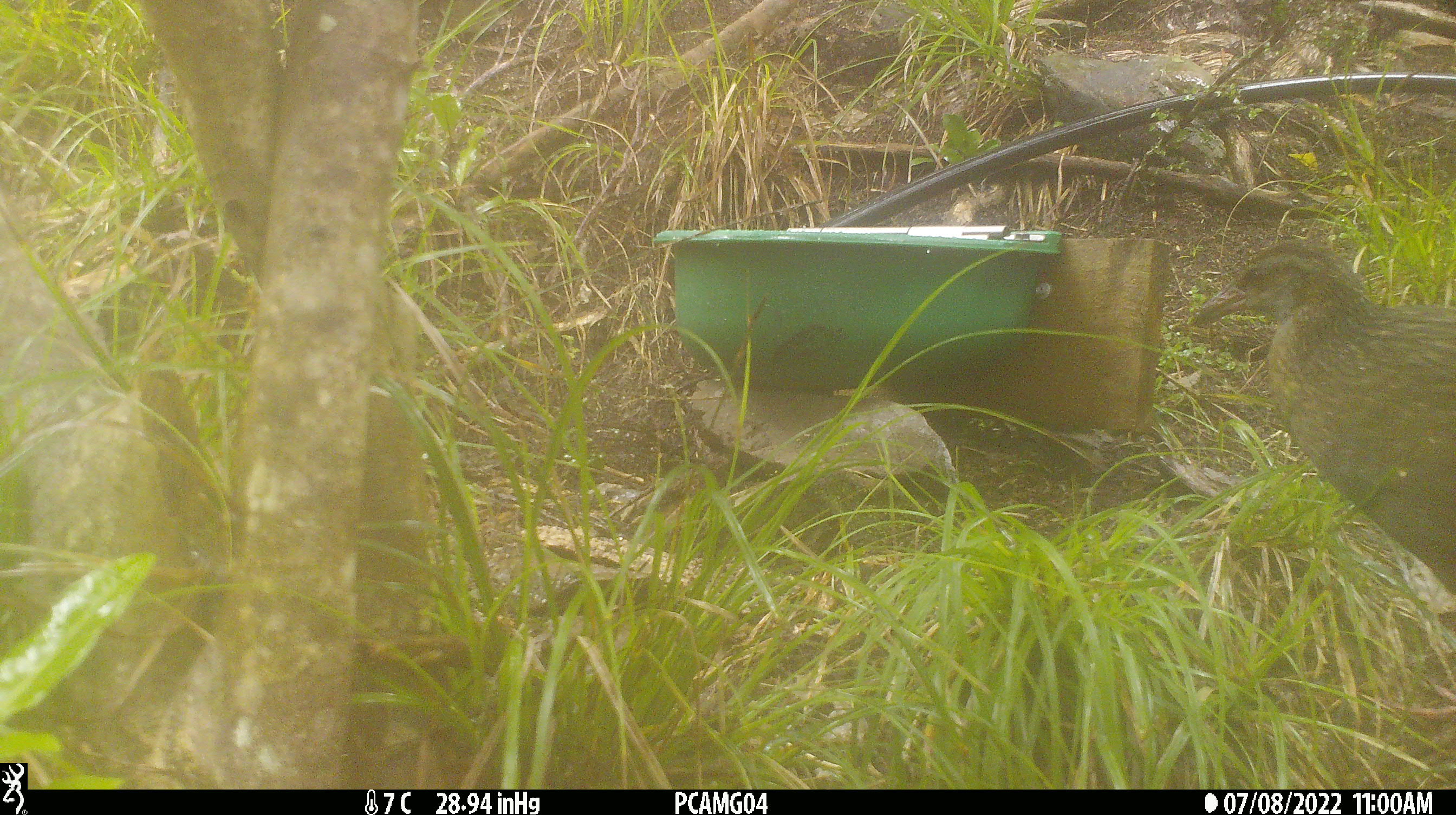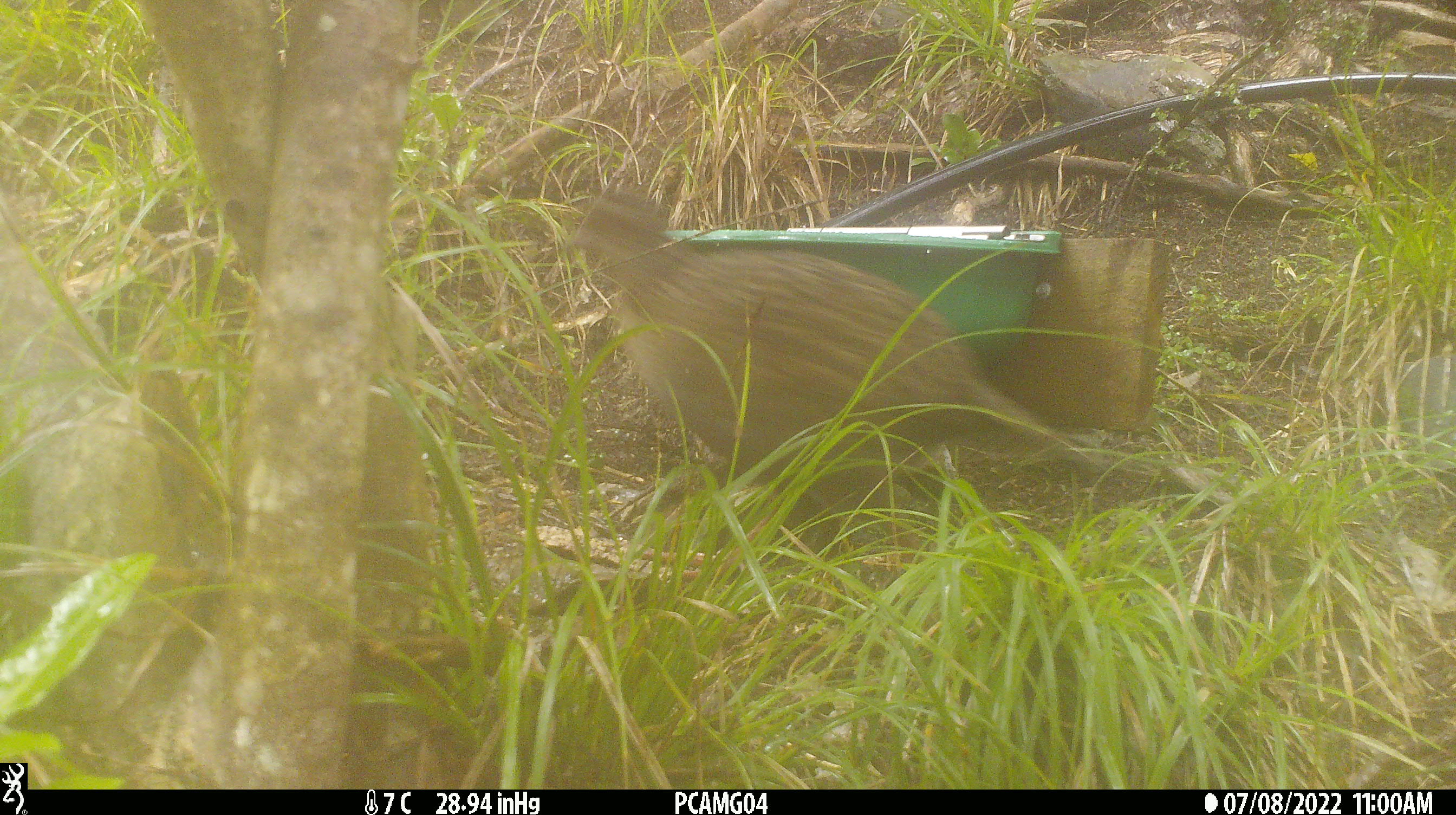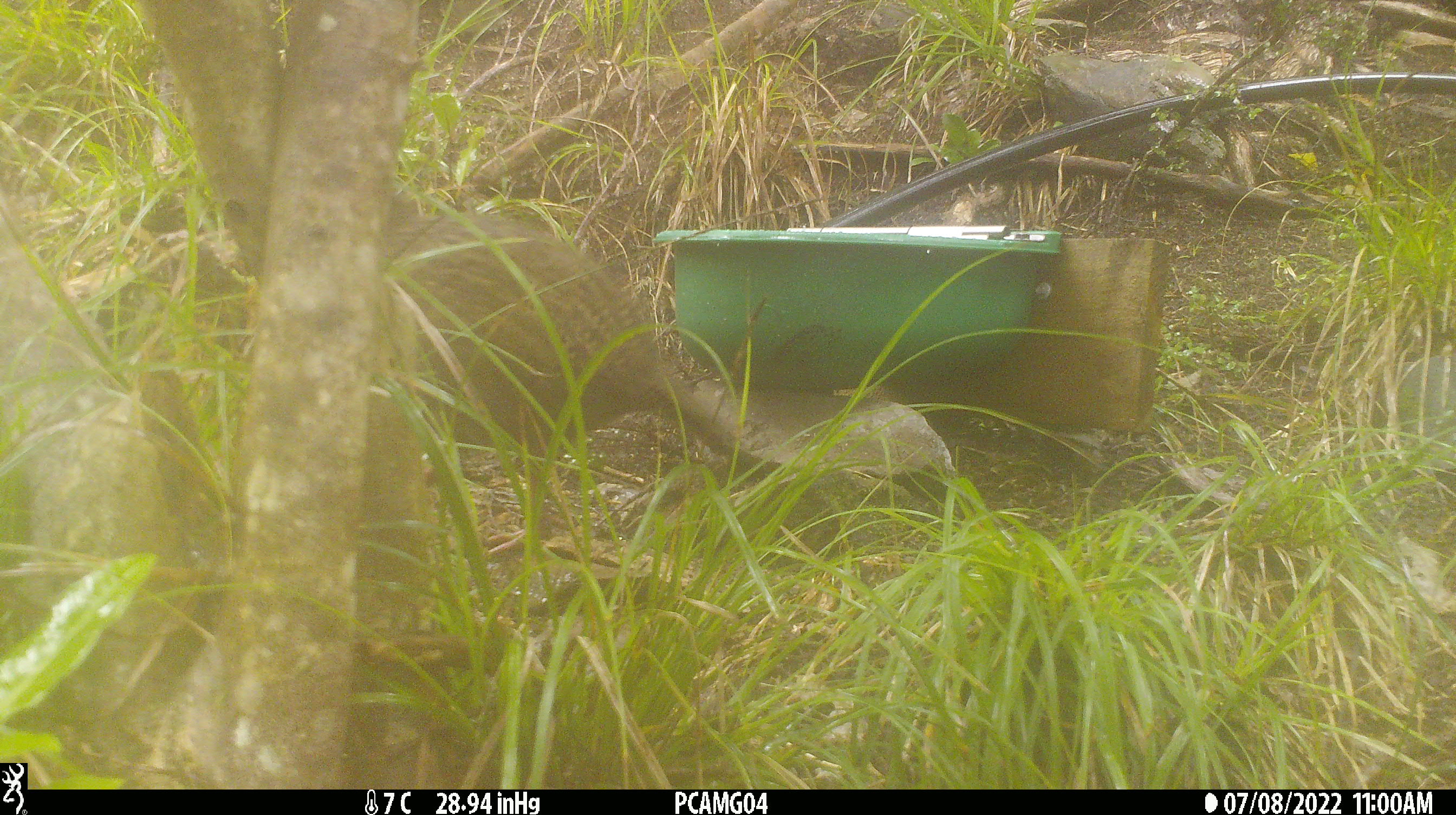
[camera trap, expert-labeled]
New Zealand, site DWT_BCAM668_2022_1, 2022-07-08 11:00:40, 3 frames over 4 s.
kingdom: Animalia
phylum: Chordata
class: Aves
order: Gruiformes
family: Rallidae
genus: Gallirallus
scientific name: Gallirallus australis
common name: weka